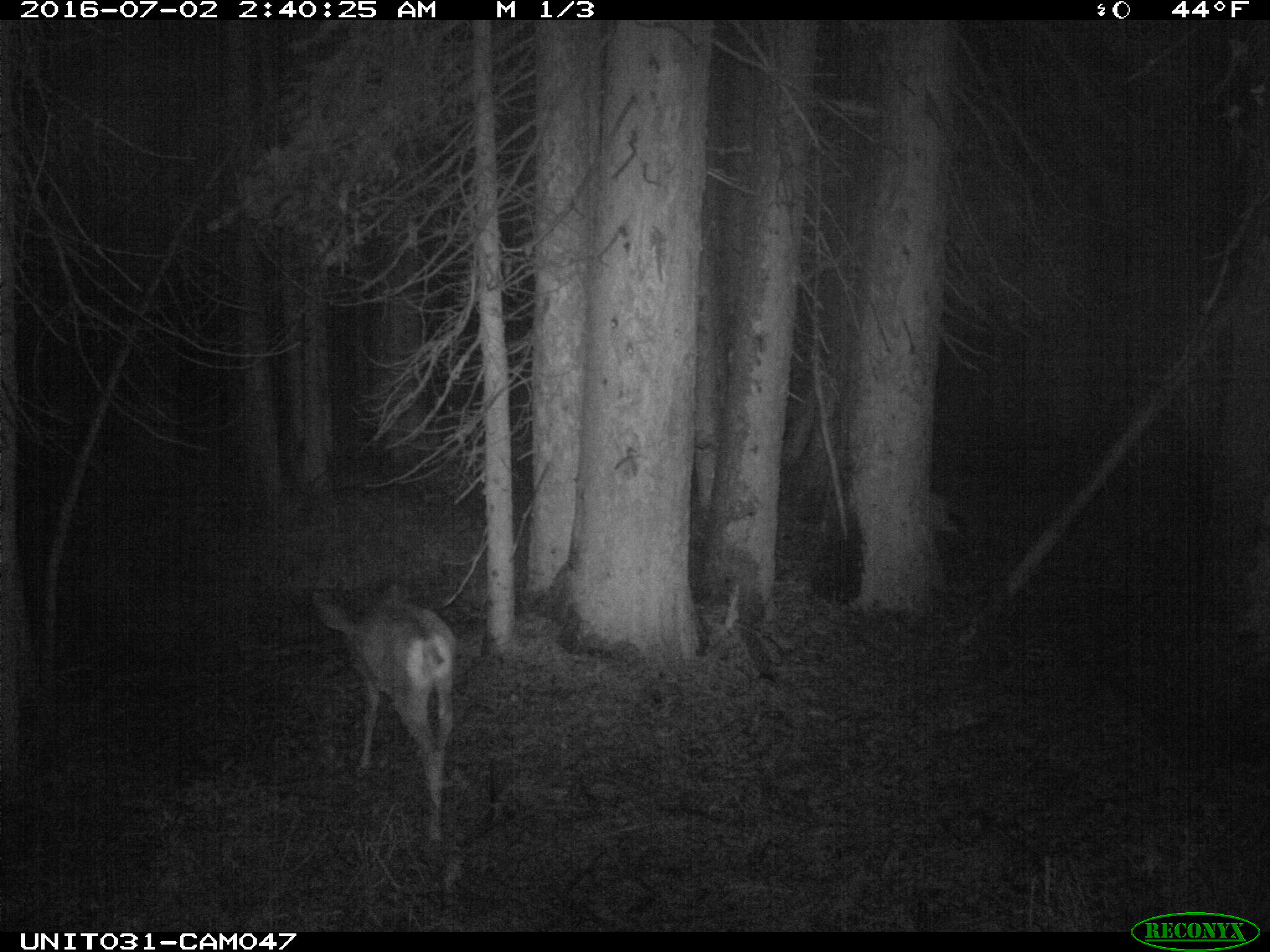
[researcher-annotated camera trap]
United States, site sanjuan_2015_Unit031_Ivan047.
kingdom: Animalia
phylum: Chordata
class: Mammalia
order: Artiodactyla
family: Cervidae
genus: Odocoileus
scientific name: Odocoileus hemionus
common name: mule deer